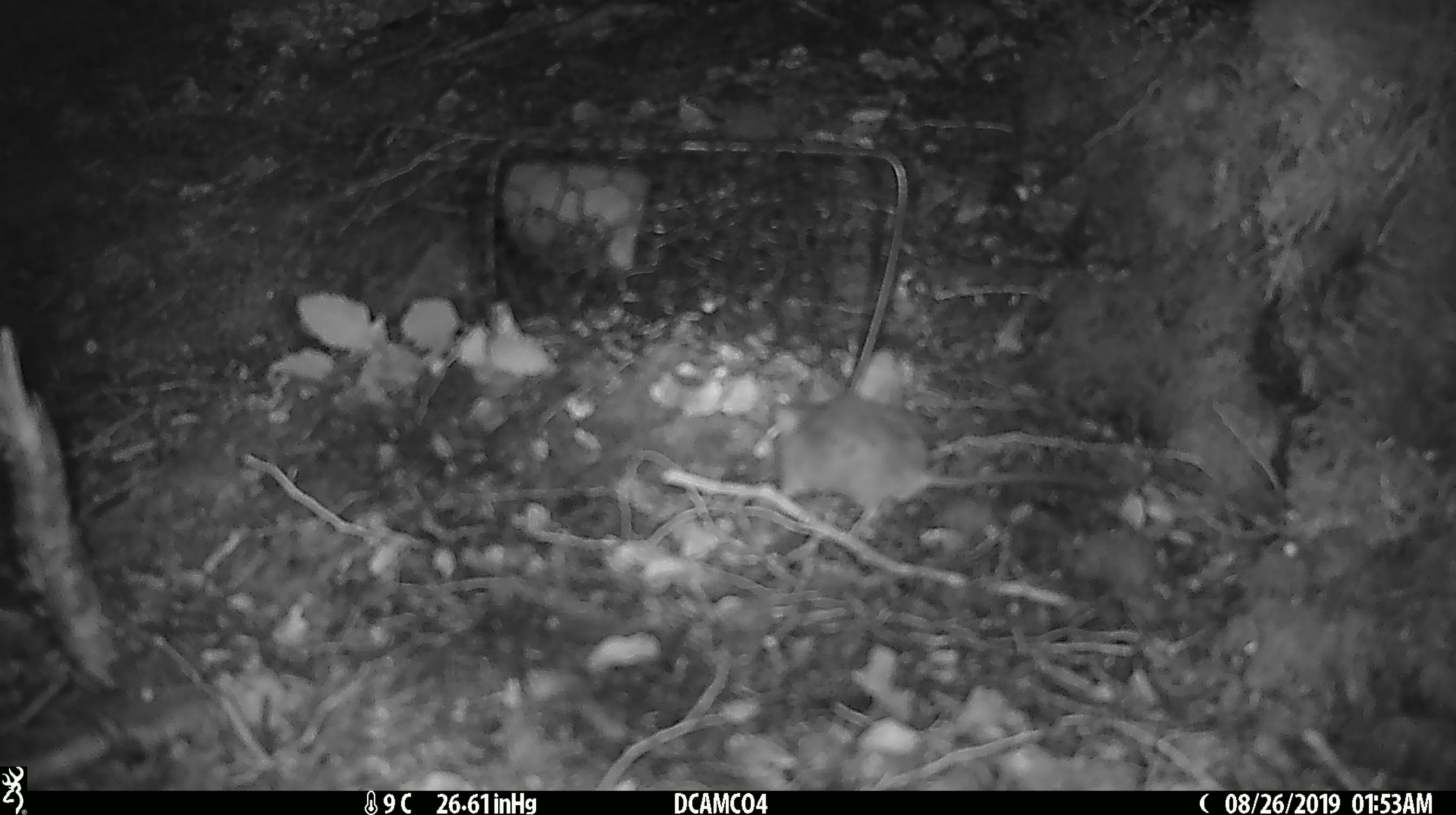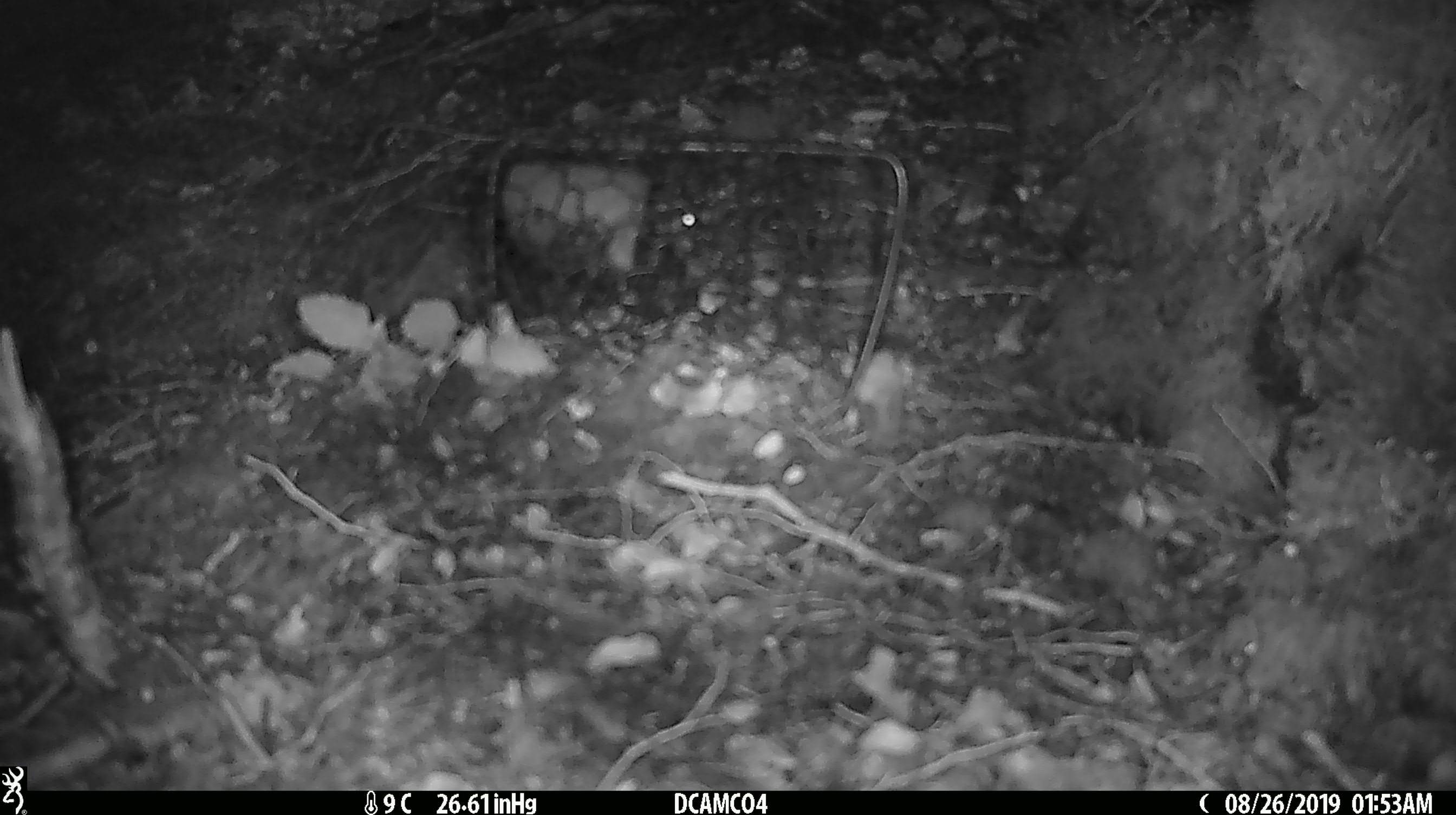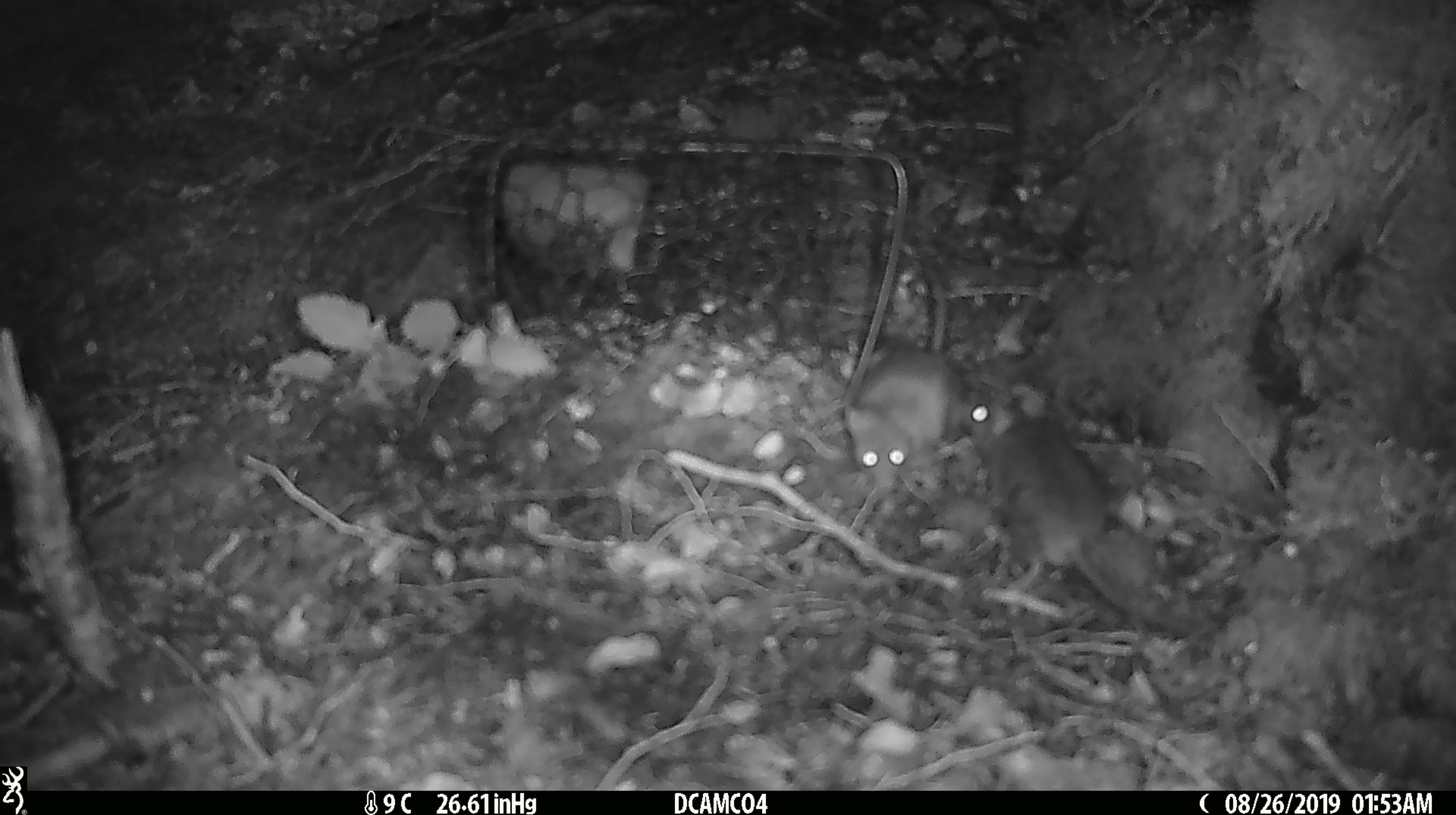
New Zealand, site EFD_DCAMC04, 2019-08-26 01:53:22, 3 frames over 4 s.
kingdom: Animalia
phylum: Chordata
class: Mammalia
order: Rodentia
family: Muridae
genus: Mus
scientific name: Mus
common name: mouse